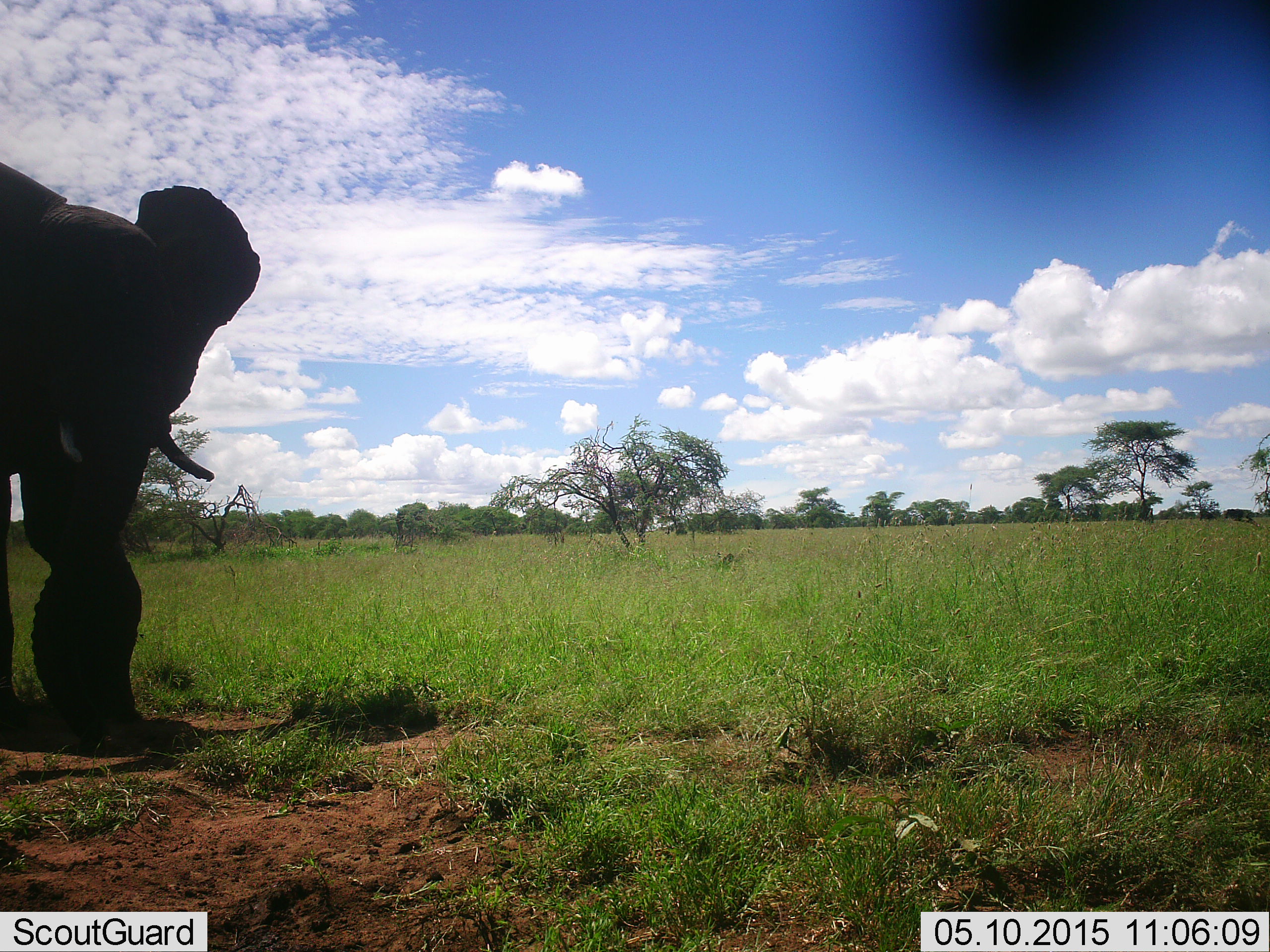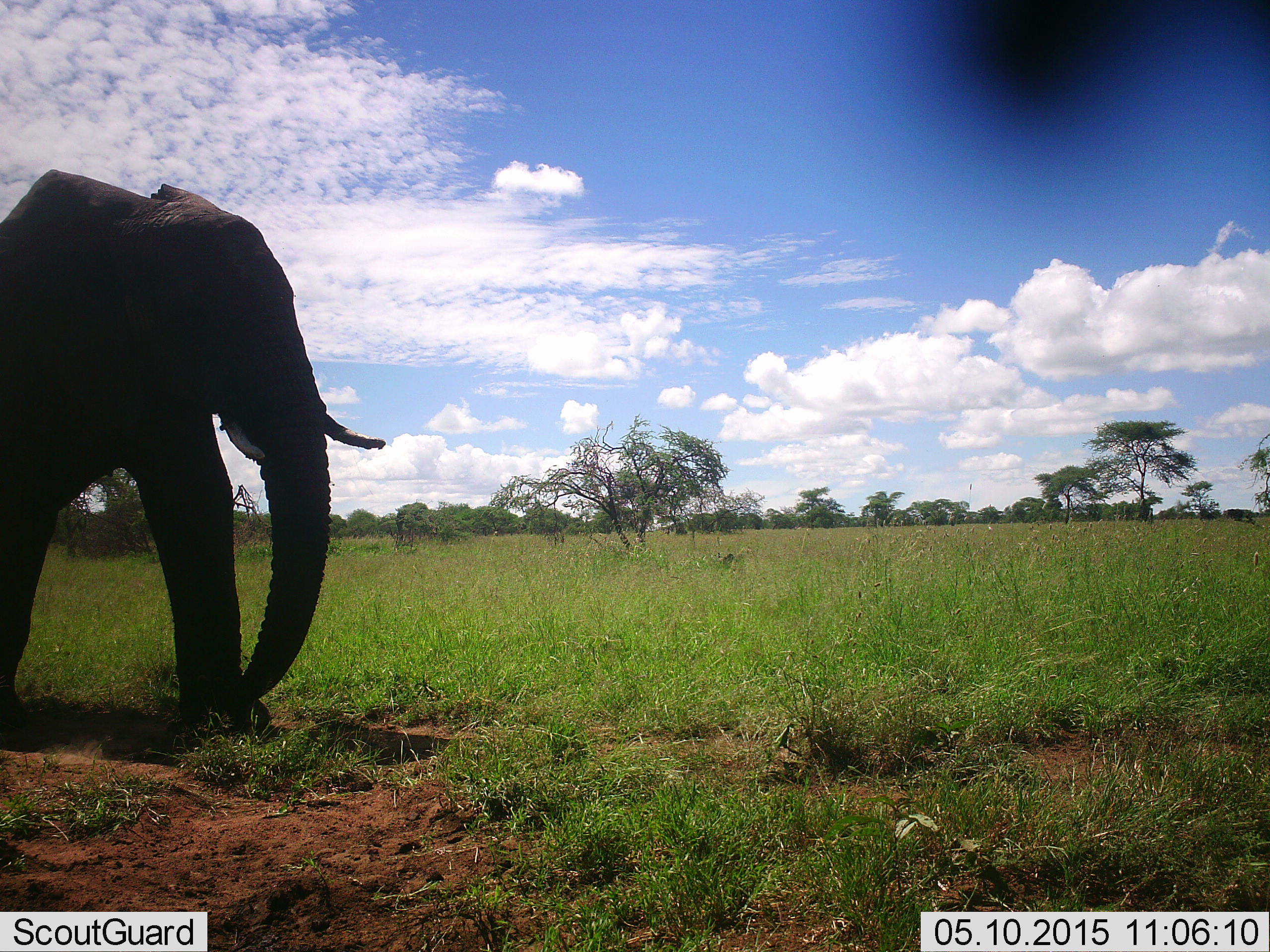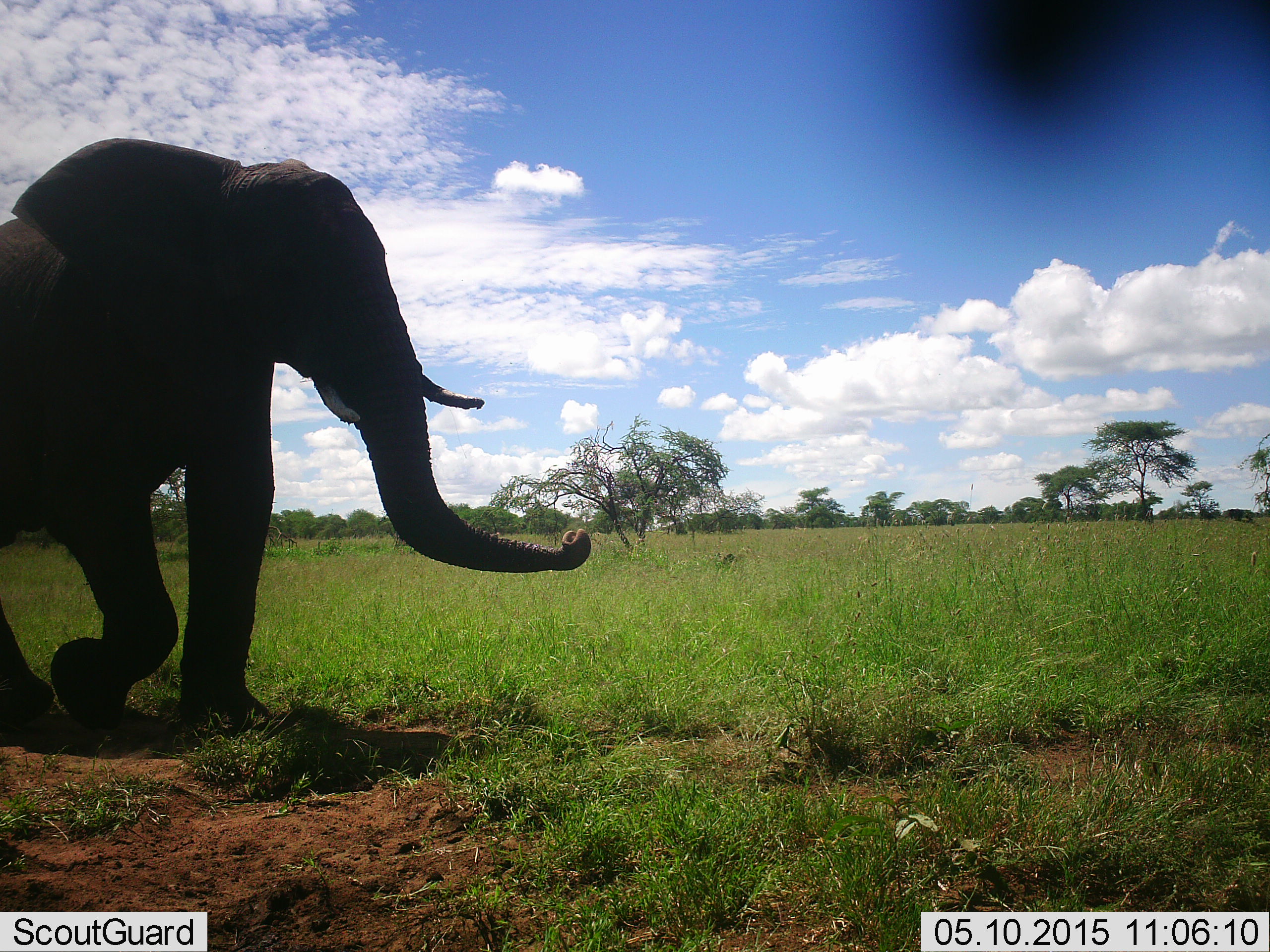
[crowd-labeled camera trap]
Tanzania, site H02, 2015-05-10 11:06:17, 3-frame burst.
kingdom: Animalia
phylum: Chordata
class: Mammalia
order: Proboscidea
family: Elephantidae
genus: Loxodonta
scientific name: Loxodonta africana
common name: african bush elephant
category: elephant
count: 1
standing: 10%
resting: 0%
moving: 90%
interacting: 0%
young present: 0%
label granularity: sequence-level